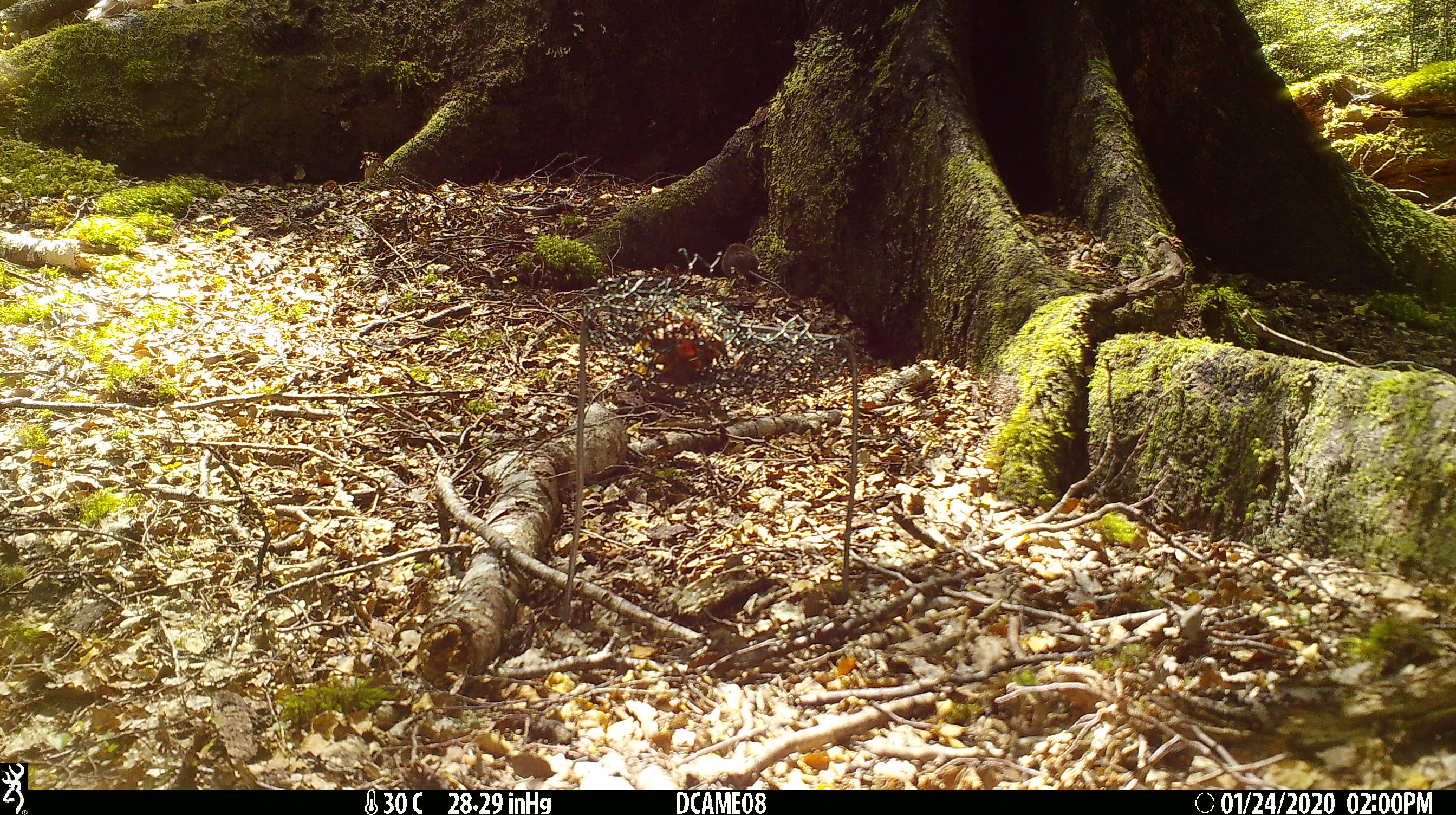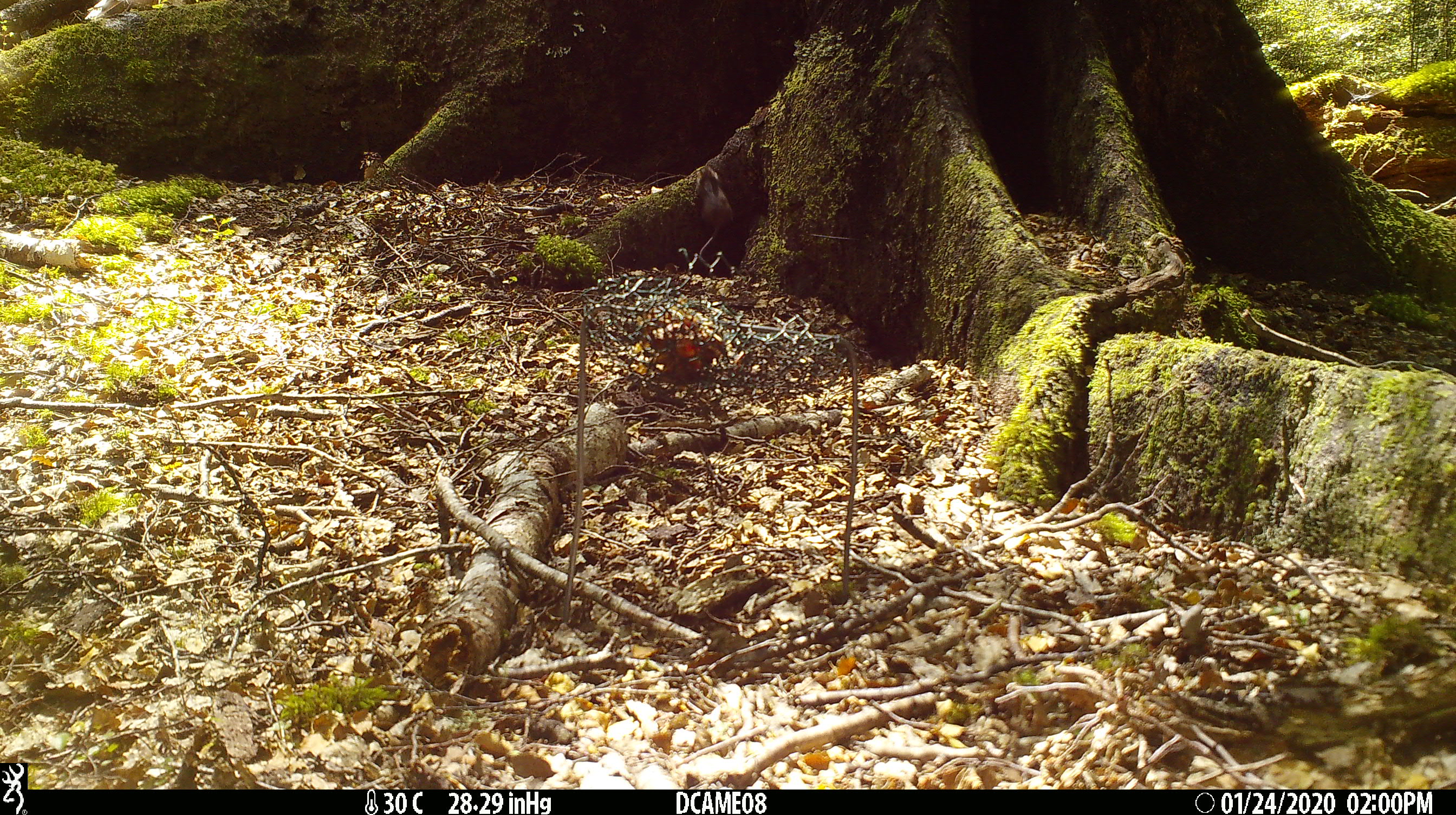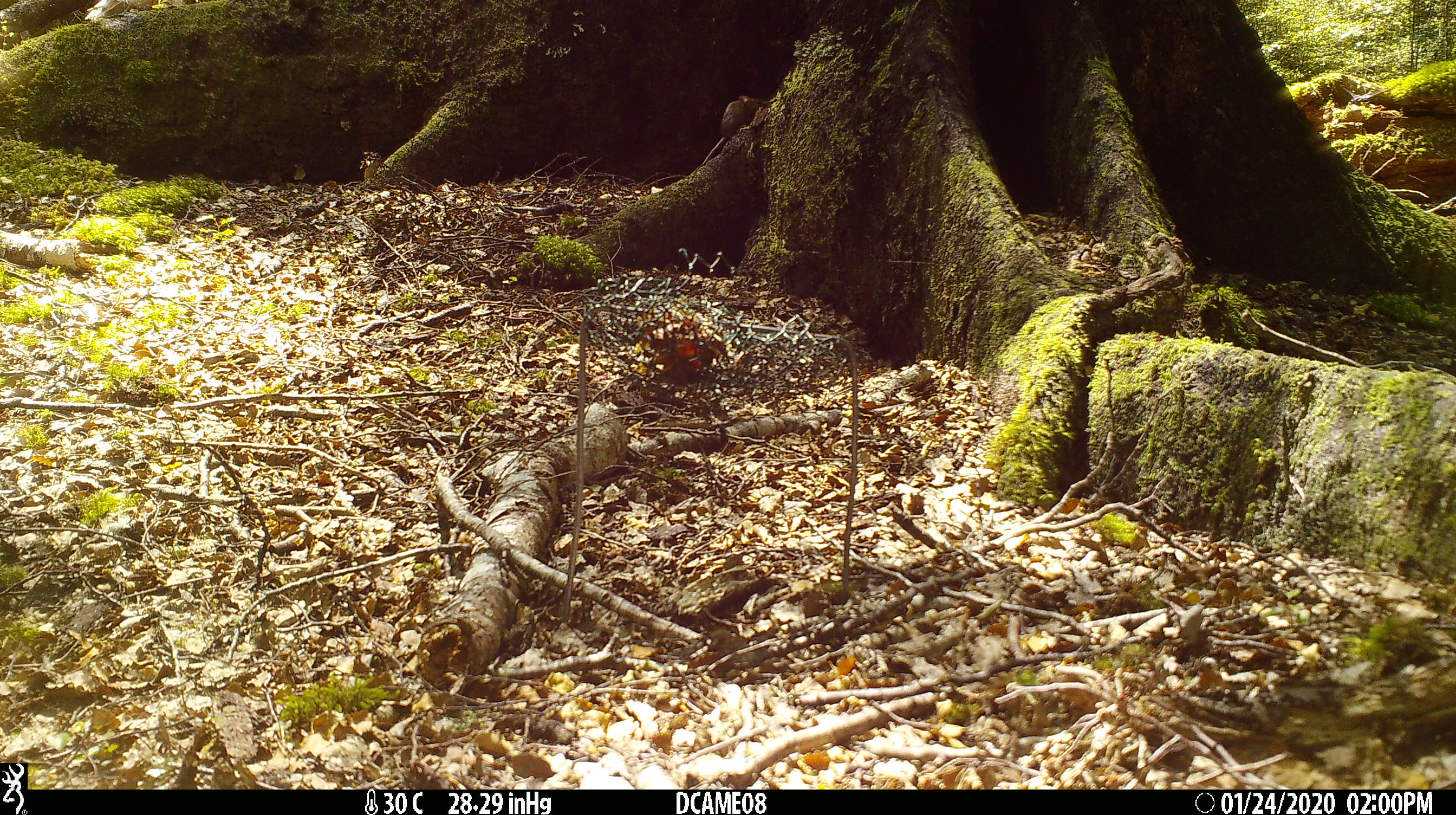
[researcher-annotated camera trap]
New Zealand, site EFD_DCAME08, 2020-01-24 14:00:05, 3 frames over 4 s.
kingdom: Animalia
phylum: Chordata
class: Mammalia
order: Rodentia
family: Muridae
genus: Mus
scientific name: Mus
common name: mouse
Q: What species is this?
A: Mouse (Mus).